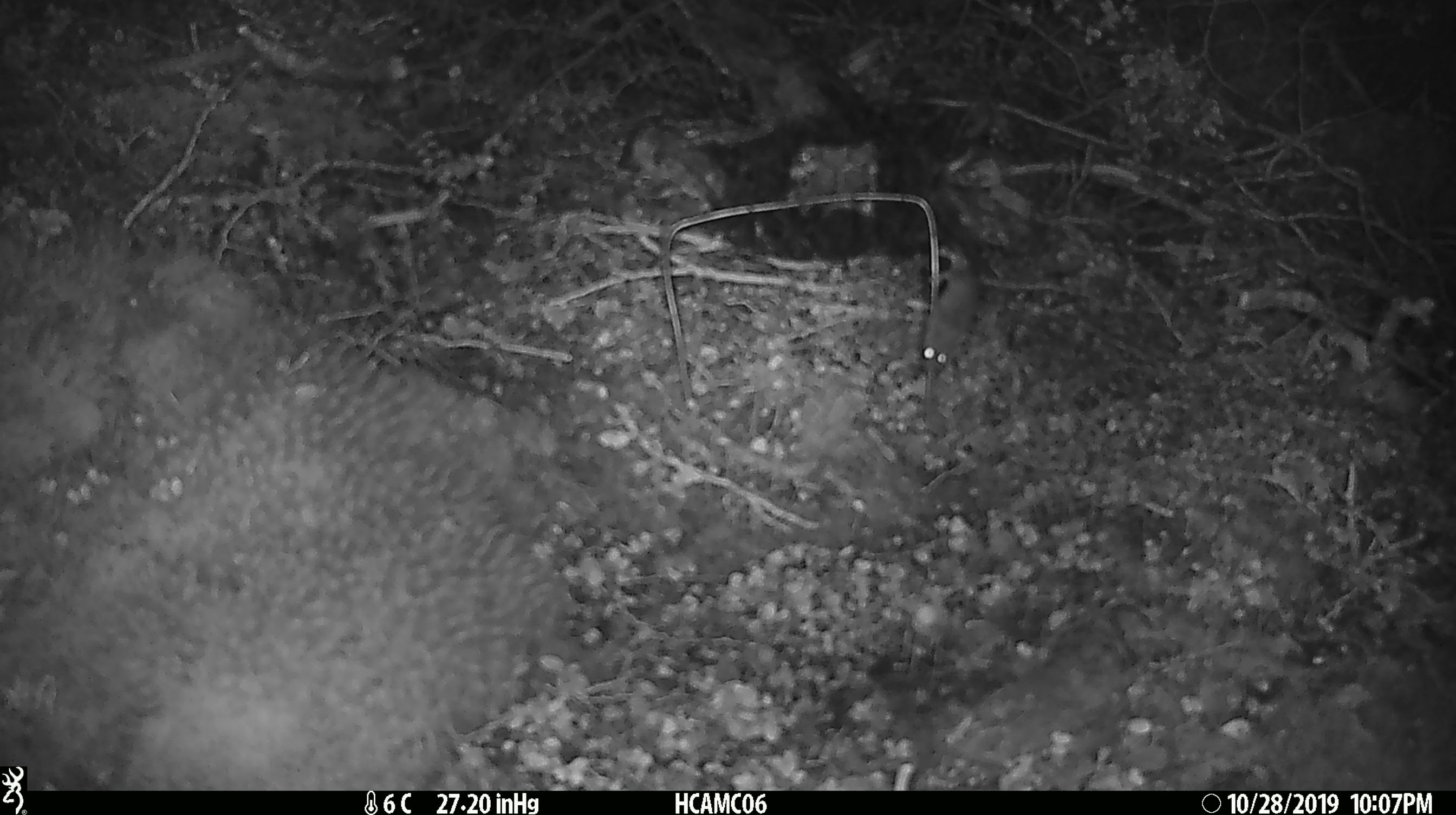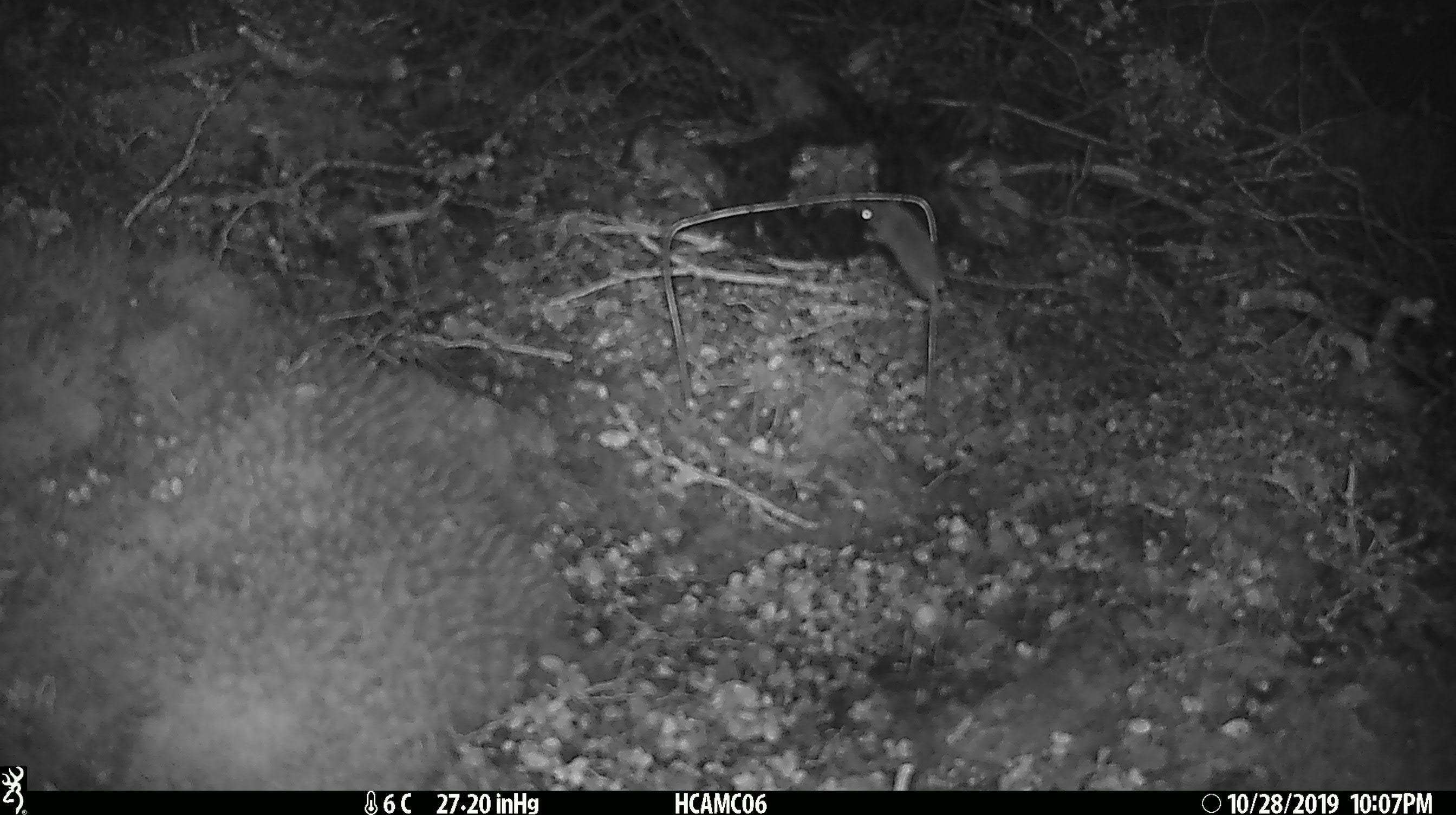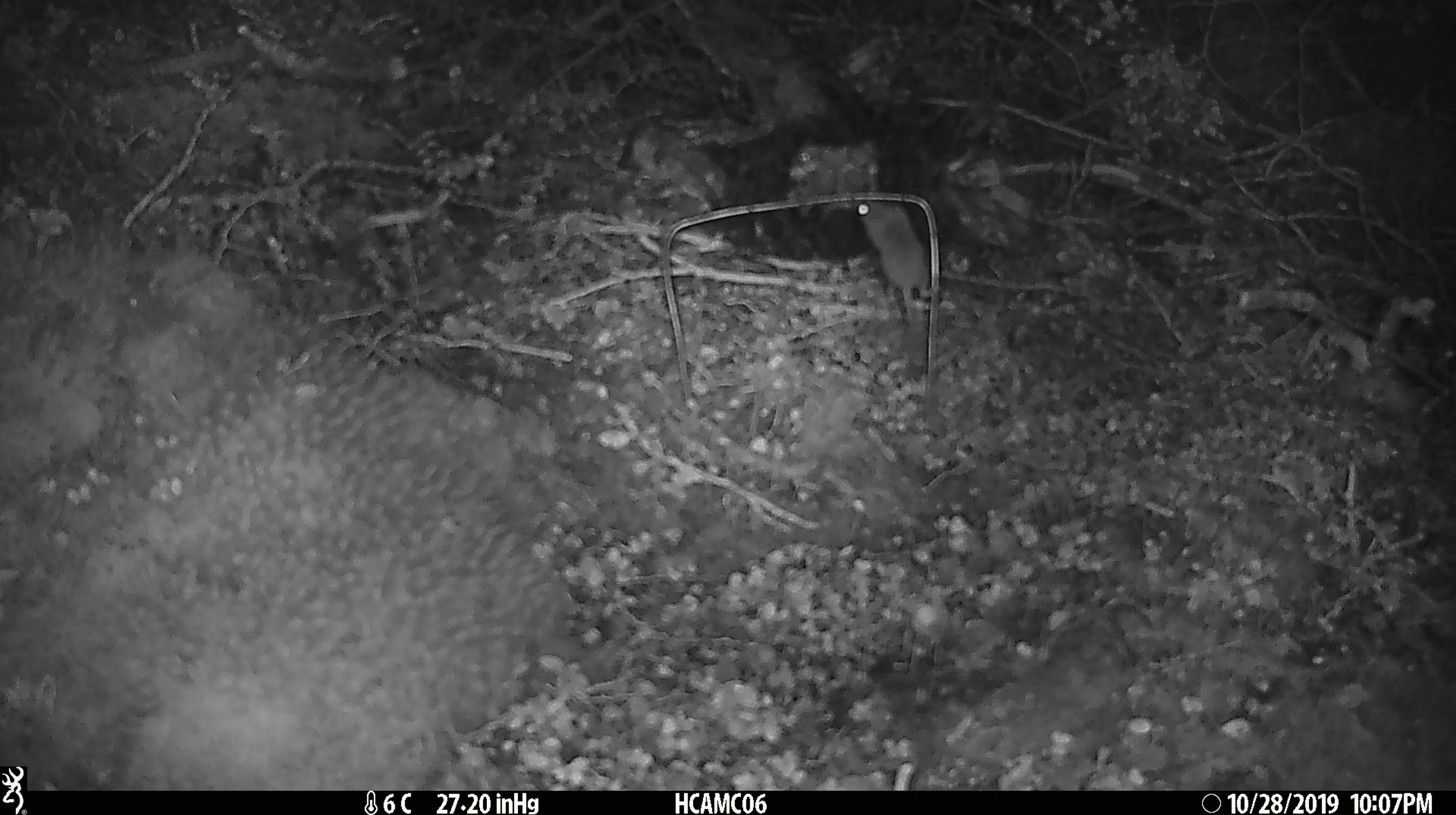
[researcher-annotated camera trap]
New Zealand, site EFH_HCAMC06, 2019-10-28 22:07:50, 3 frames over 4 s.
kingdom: Animalia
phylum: Chordata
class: Mammalia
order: Rodentia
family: Muridae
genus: Mus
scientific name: Mus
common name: mouse